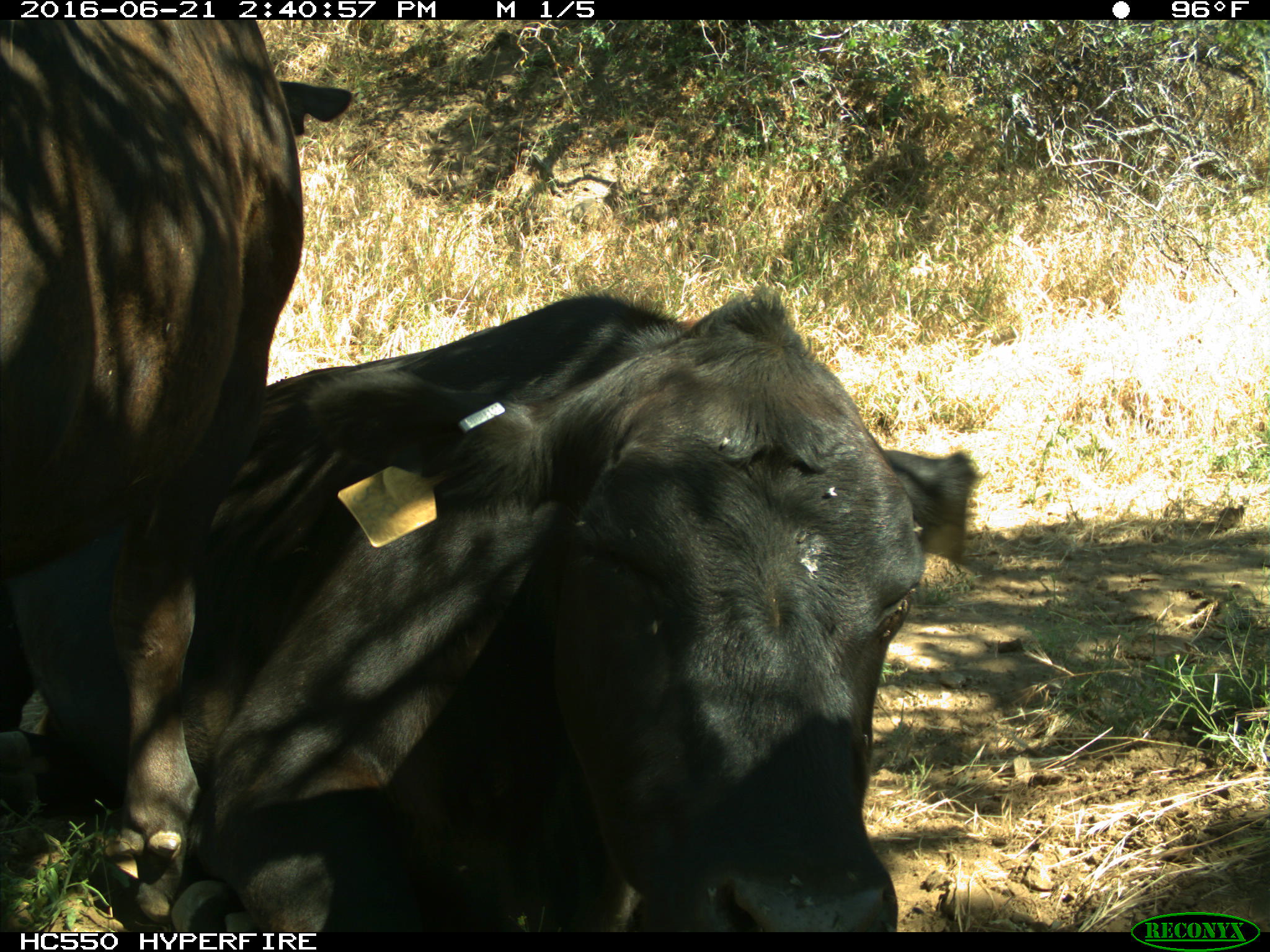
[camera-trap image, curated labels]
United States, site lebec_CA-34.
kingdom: Animalia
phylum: Chordata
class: Mammalia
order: Artiodactyla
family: Bovidae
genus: Bos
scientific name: Bos taurus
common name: domestic cow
Bos taurus (domestic cow).